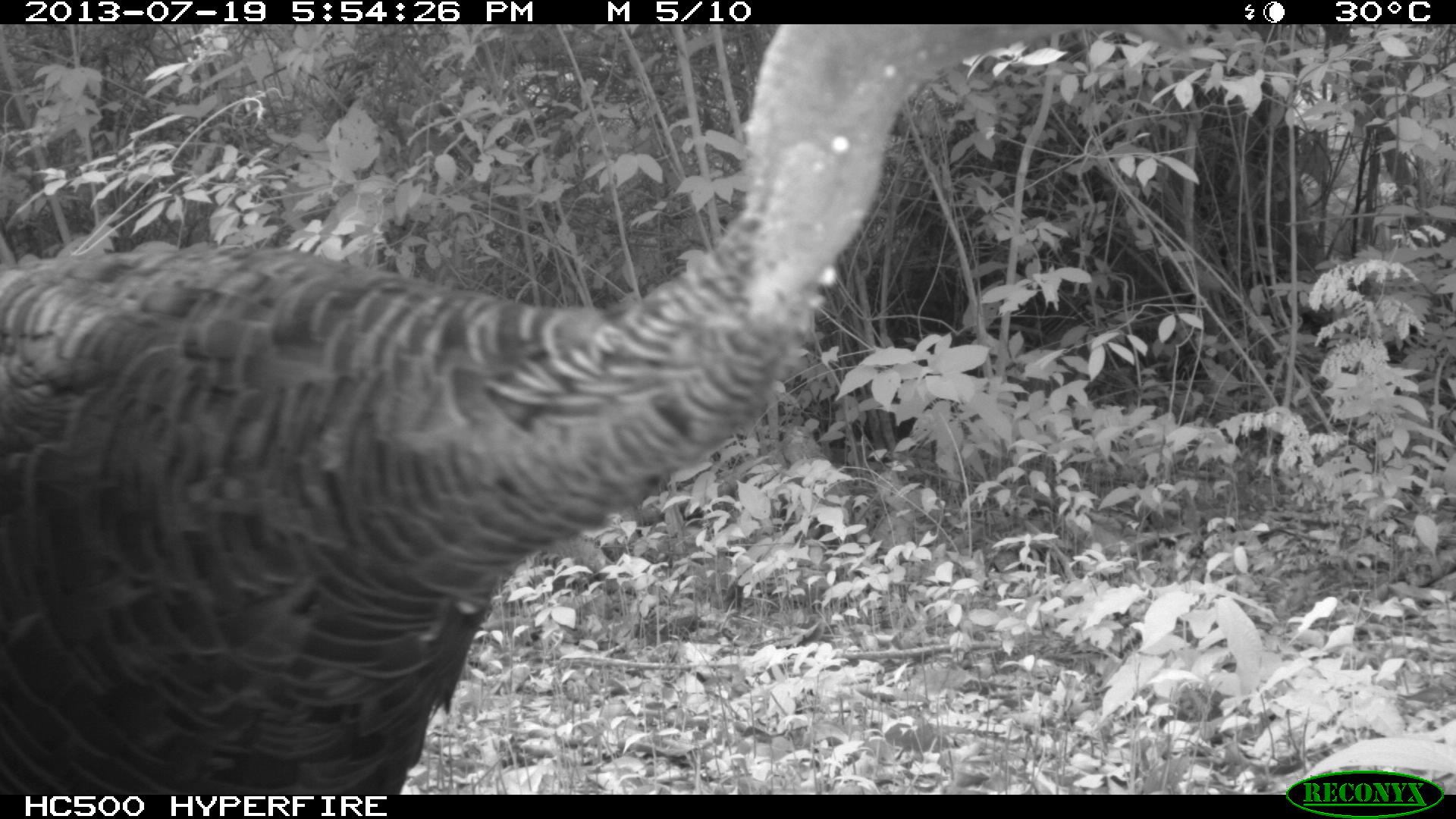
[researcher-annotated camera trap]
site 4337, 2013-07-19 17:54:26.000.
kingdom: Animalia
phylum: Chordata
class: Aves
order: Galliformes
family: Phasianidae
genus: Meleagris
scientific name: Meleagris ocellata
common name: ocellated turkey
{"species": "Meleagris ocellata (ocellated turkey)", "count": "2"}